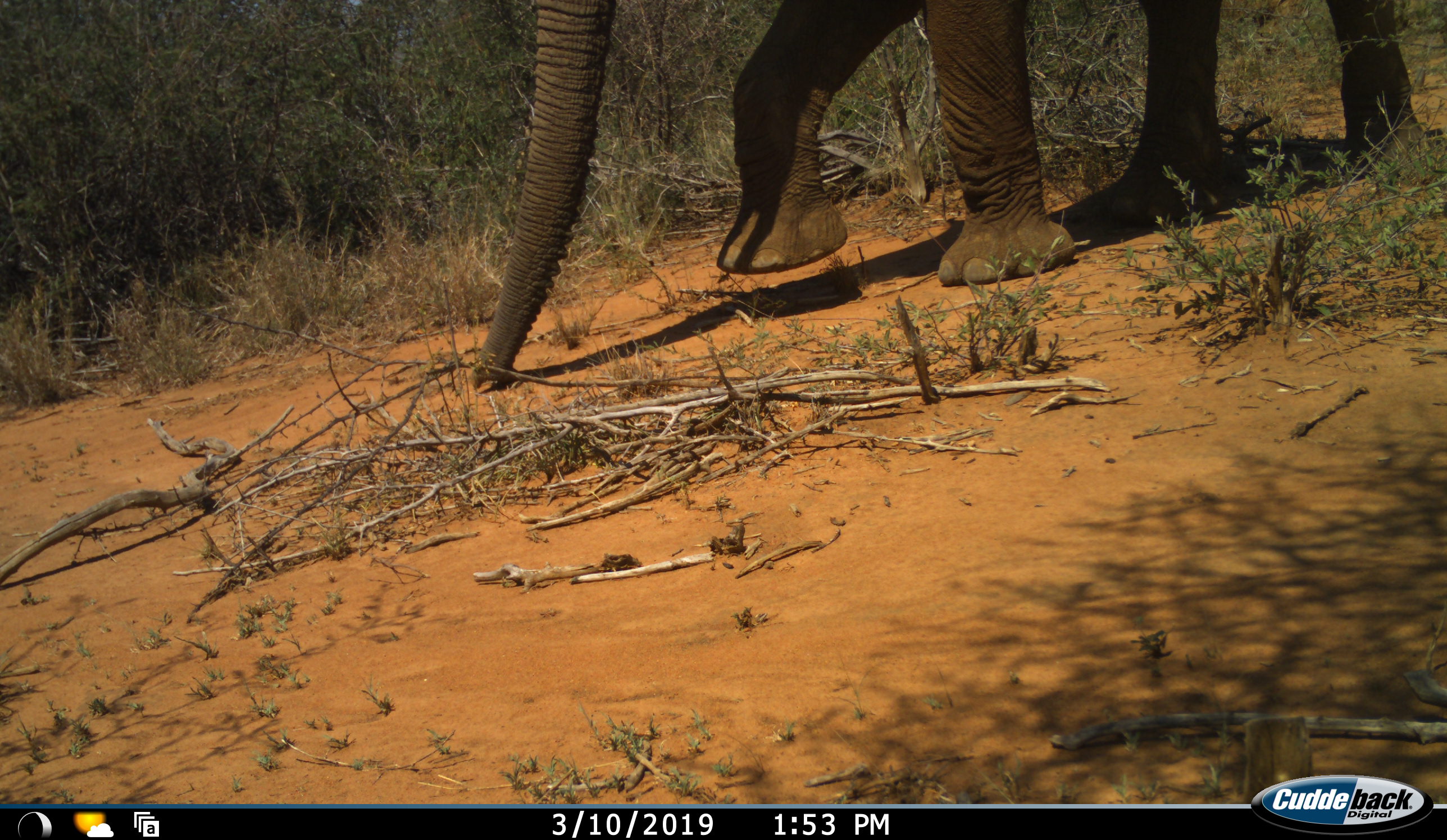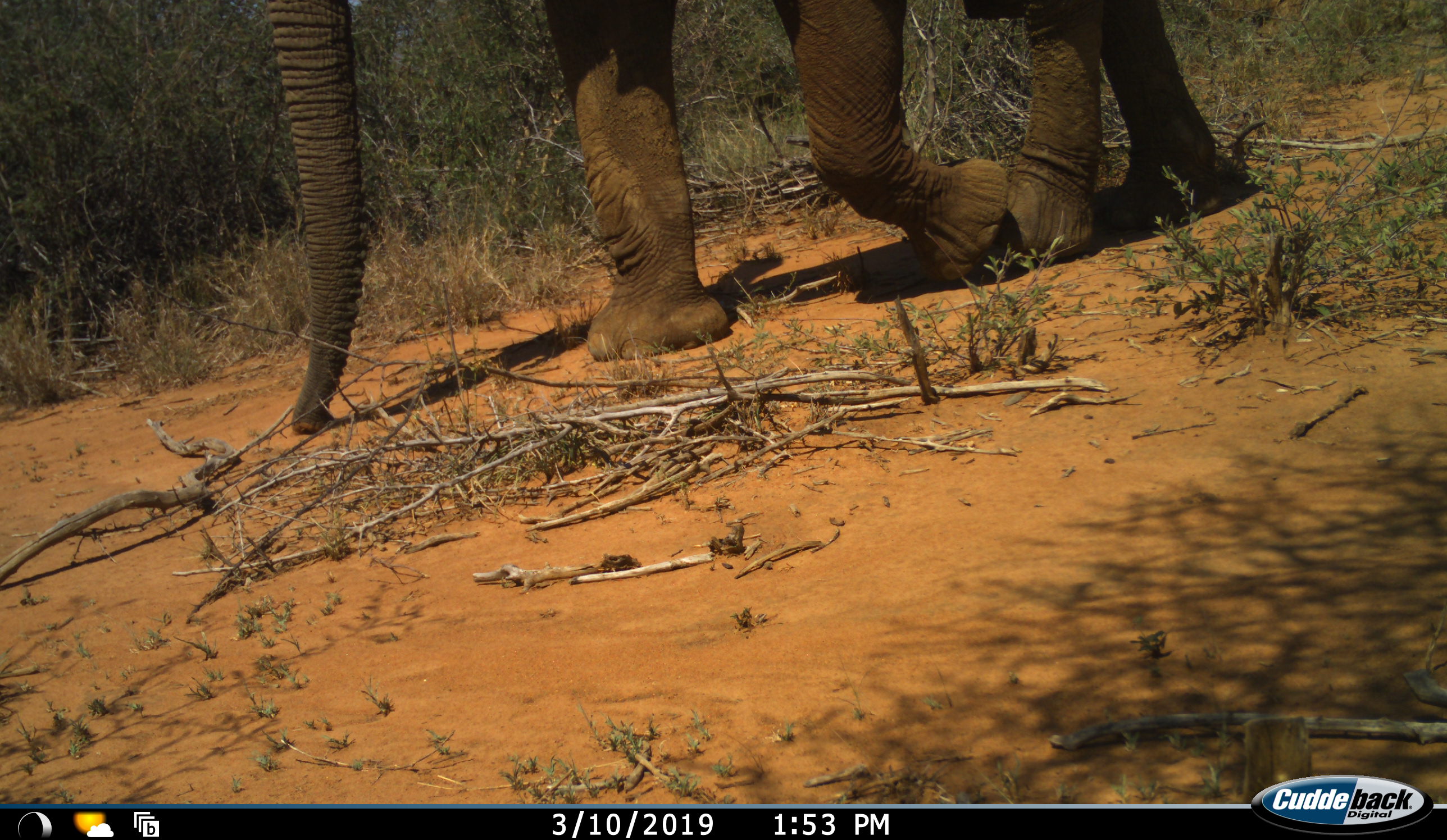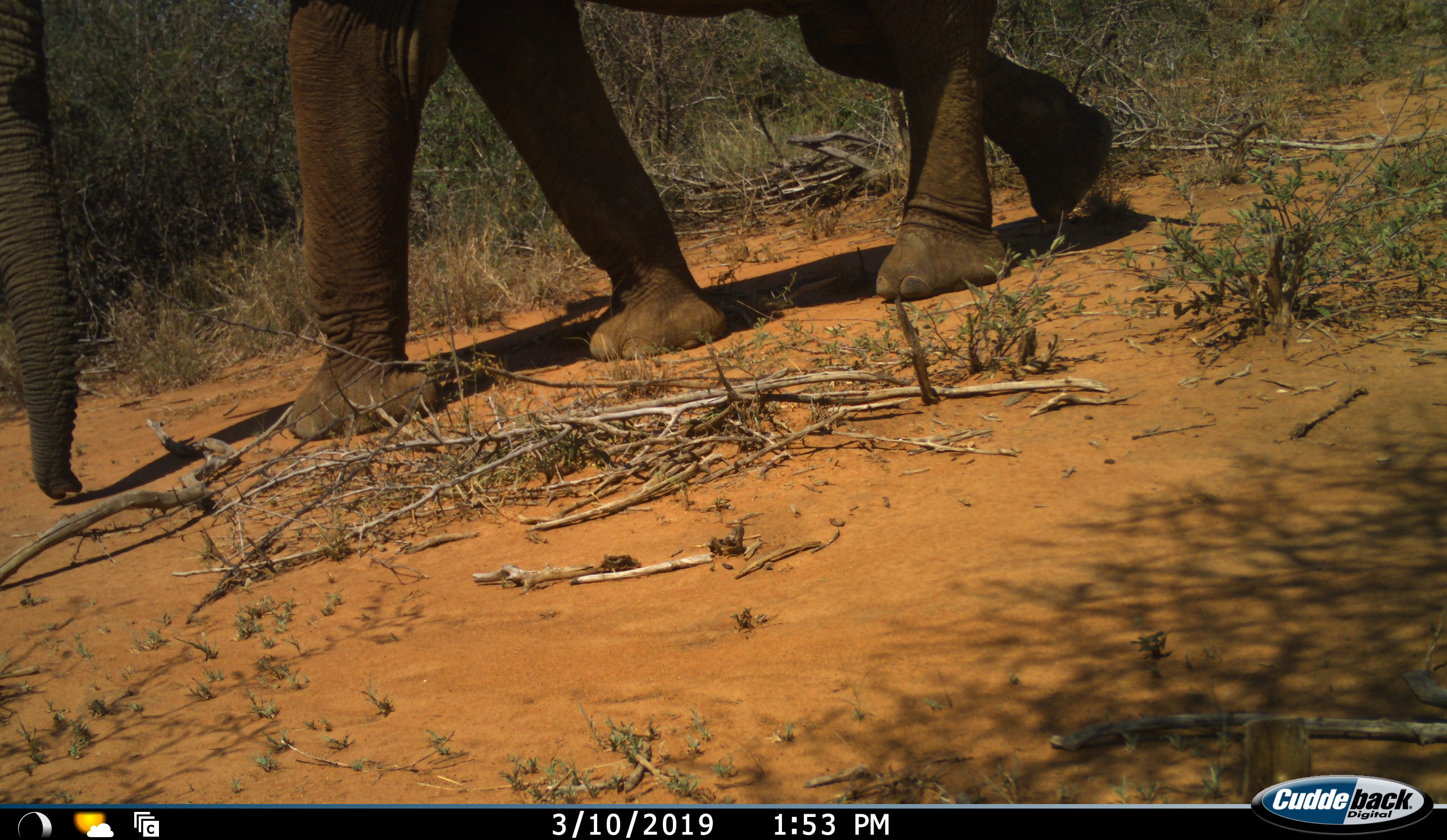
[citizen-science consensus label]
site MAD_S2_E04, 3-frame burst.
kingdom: Animalia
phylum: Chordata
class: Mammalia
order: Proboscidea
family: Elephantidae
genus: Loxodonta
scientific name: Loxodonta africana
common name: african bush elephant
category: elephant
Elephant (african bush elephant) (Loxodonta africana), count 1. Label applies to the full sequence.